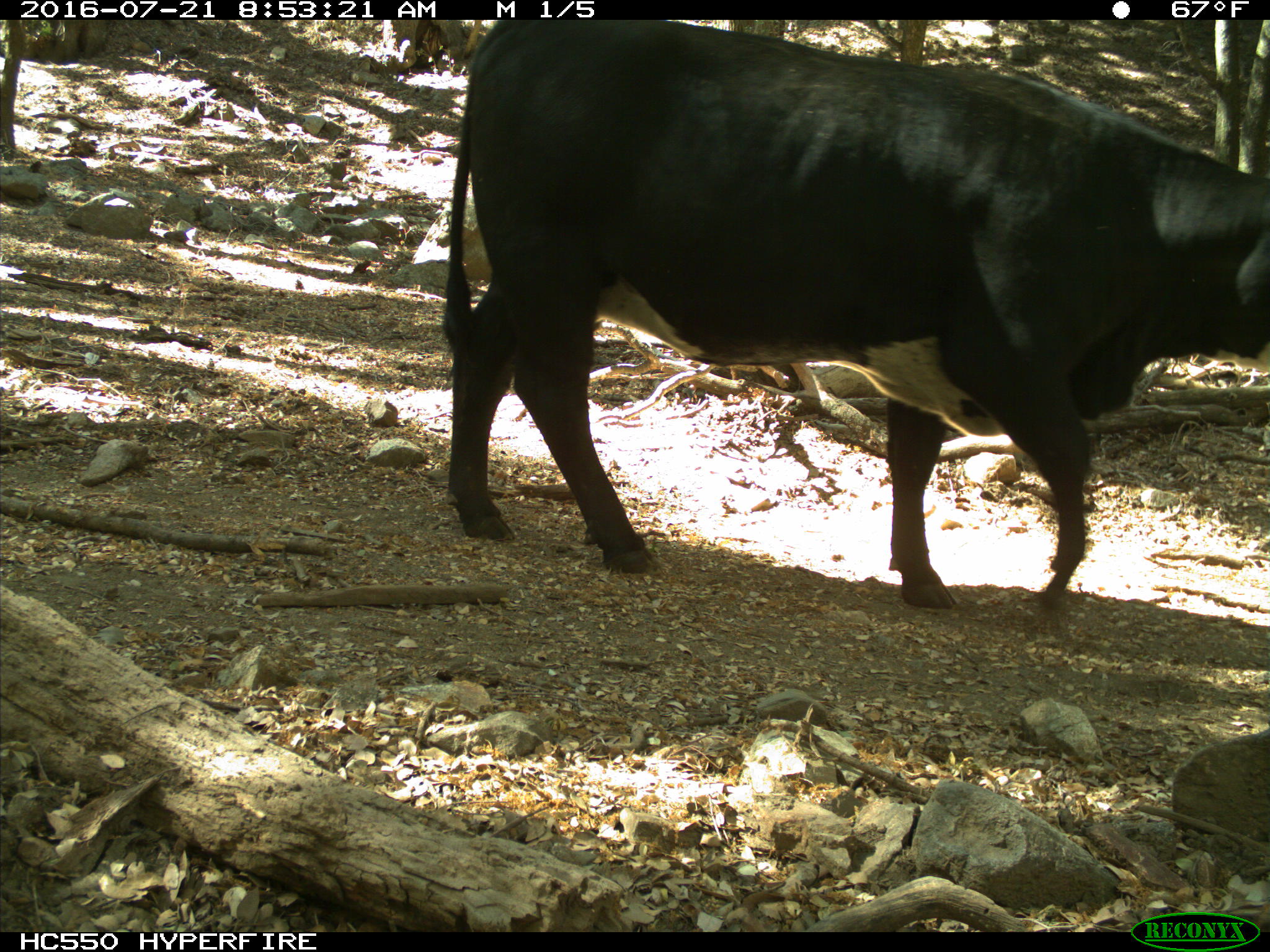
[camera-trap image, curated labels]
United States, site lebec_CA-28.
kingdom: Animalia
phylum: Chordata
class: Mammalia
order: Artiodactyla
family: Bovidae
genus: Bos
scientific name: Bos taurus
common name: domestic cow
Bos taurus (domestic cow).